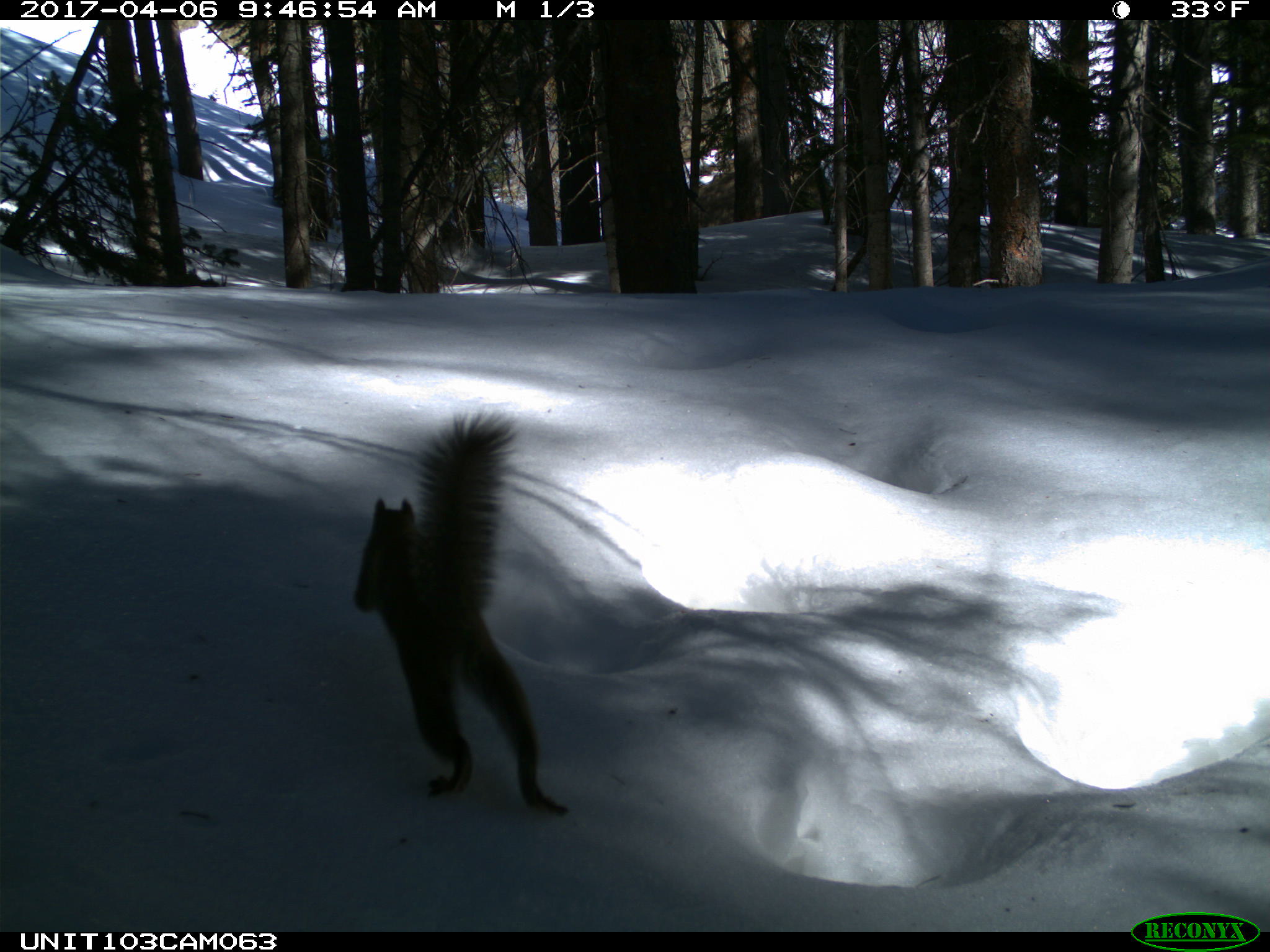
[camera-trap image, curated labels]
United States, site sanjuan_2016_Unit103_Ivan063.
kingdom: Animalia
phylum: Chordata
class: Mammalia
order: Rodentia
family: Sciuridae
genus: Tamiasciurus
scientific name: Tamiasciurus hudsonicus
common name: american red squirrel